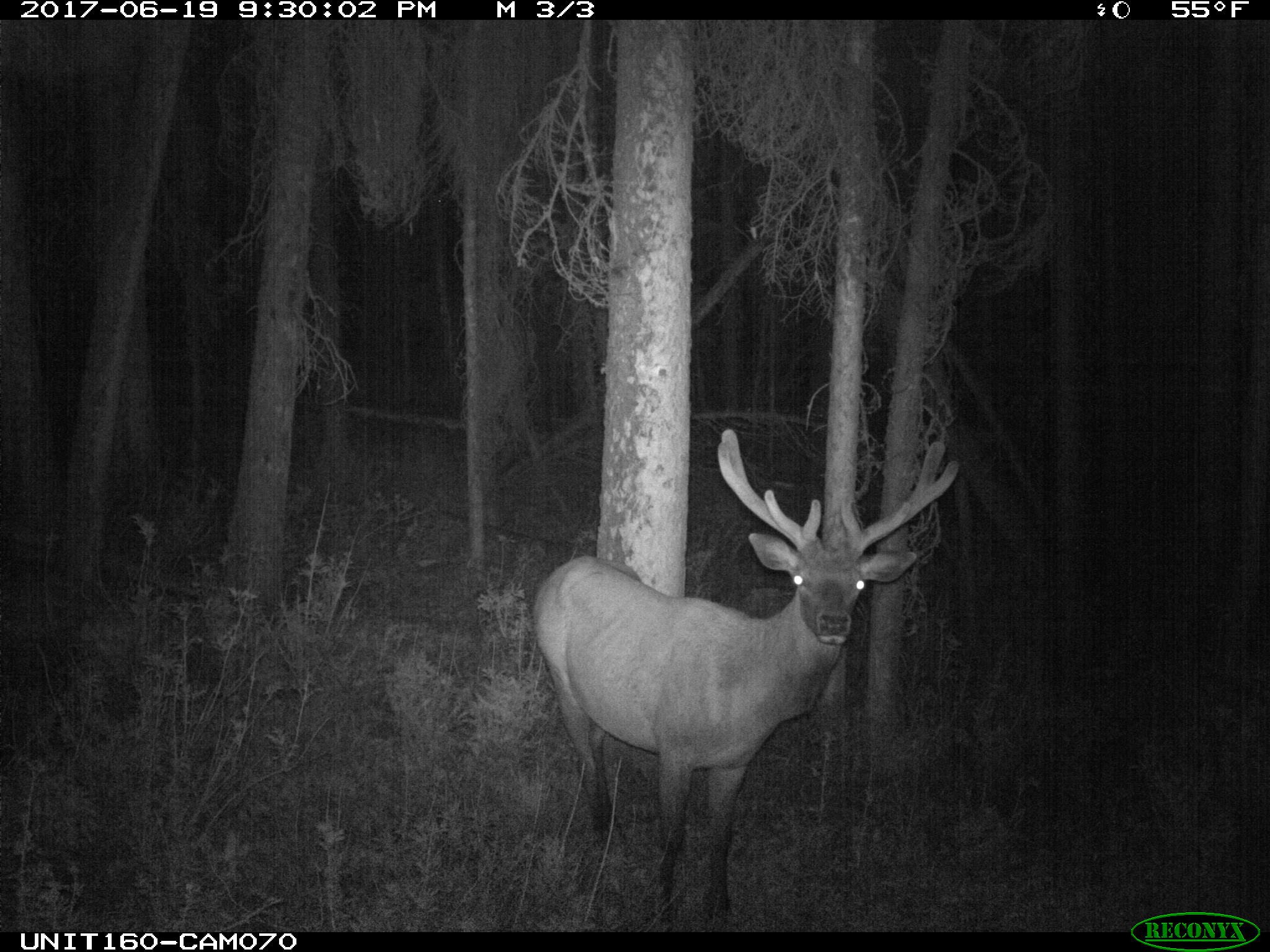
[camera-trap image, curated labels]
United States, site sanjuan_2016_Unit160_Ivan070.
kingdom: Animalia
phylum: Chordata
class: Mammalia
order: Artiodactyla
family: Cervidae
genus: Cervus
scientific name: Cervus elaphus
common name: red deer